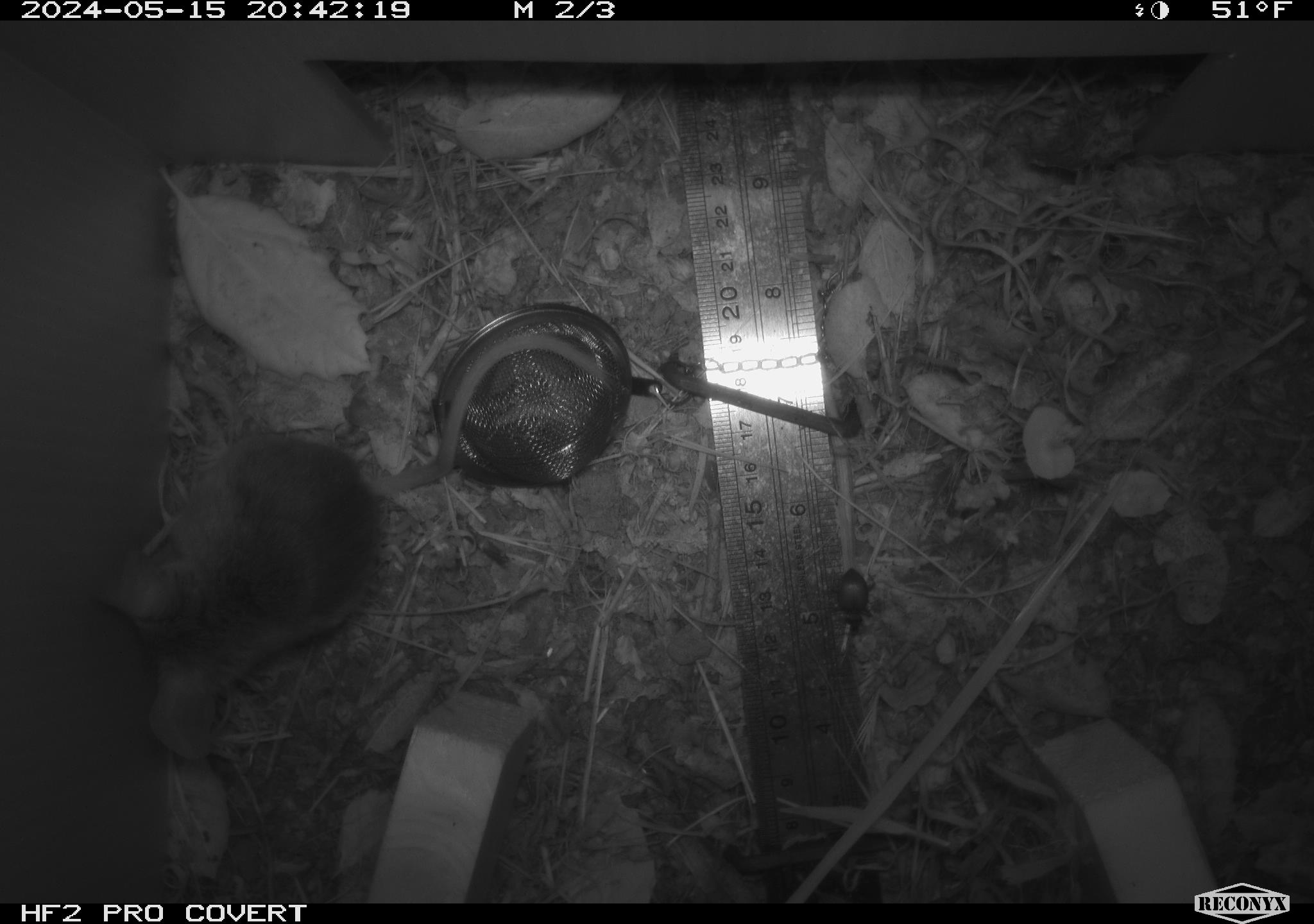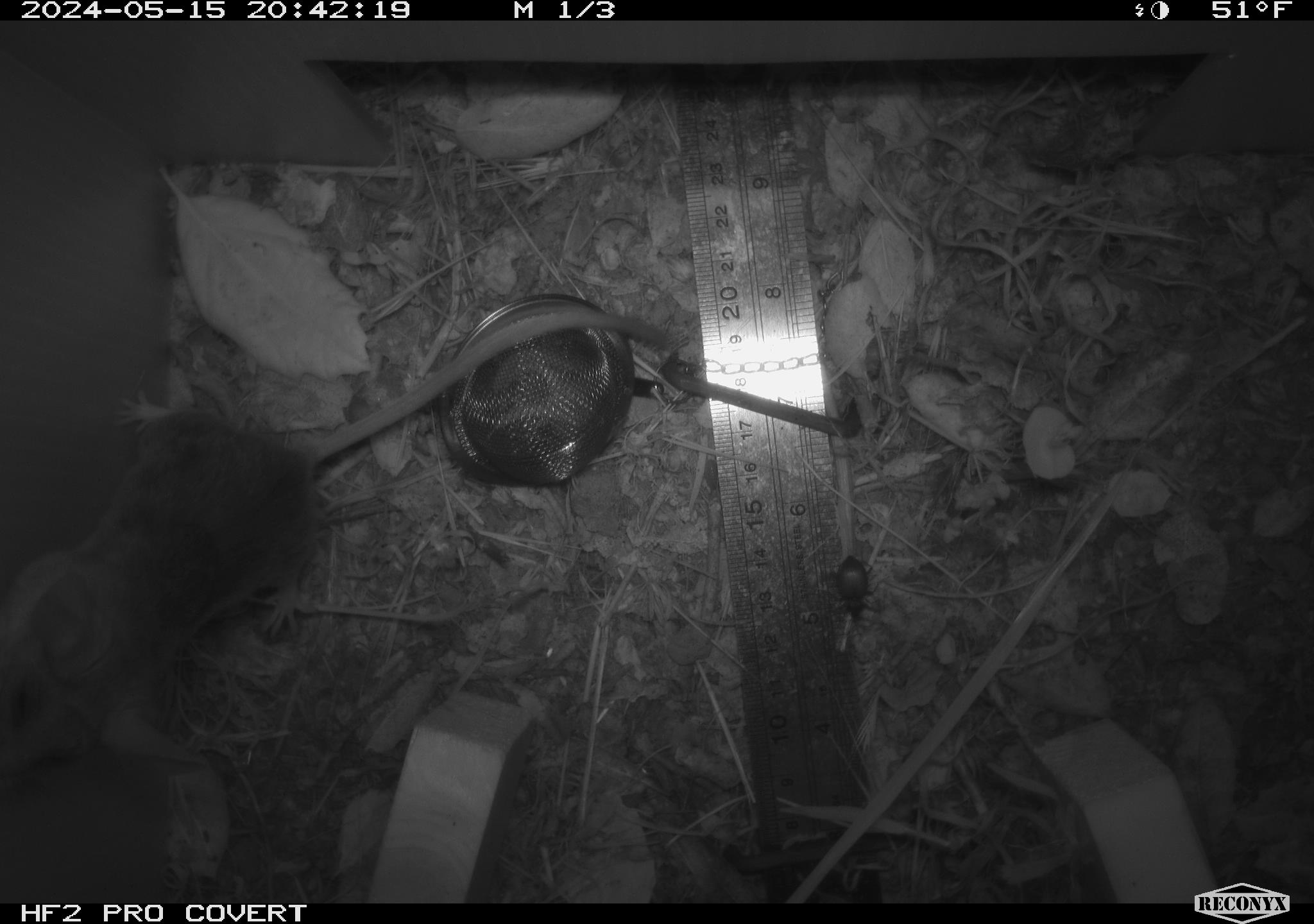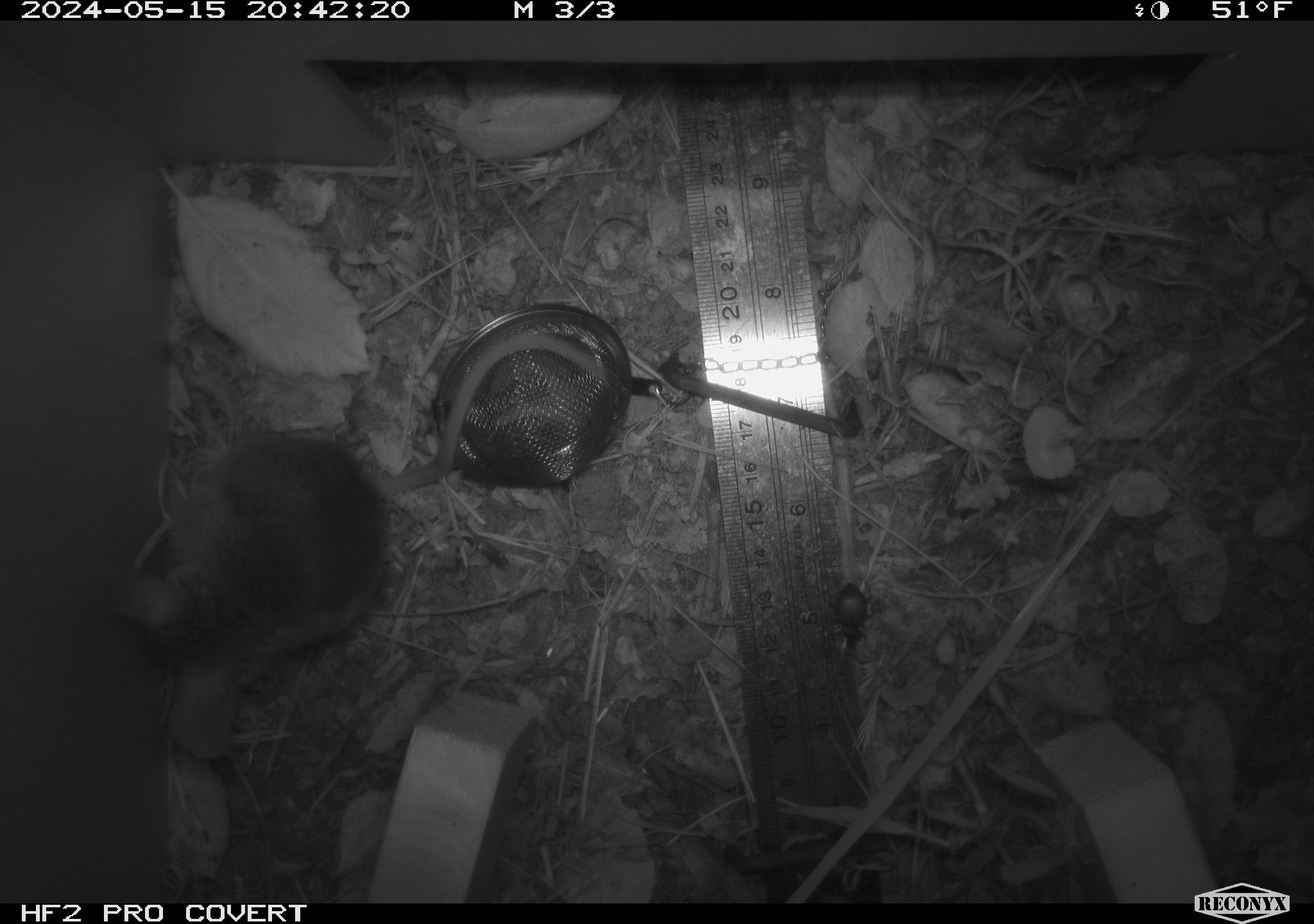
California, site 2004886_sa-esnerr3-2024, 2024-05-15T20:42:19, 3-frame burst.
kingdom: Animalia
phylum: Chordata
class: Mammalia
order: Rodentia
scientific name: Rodentia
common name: rodent